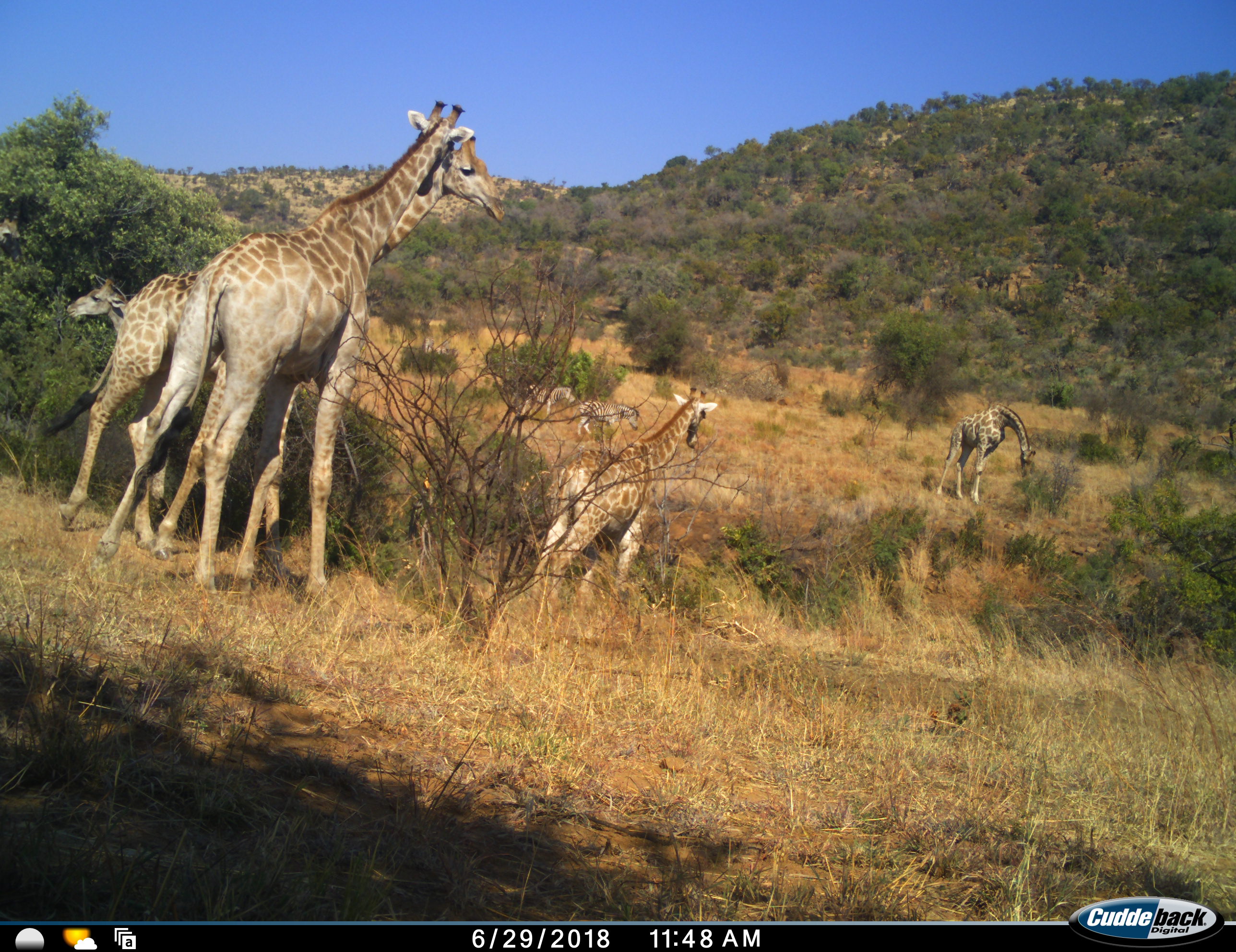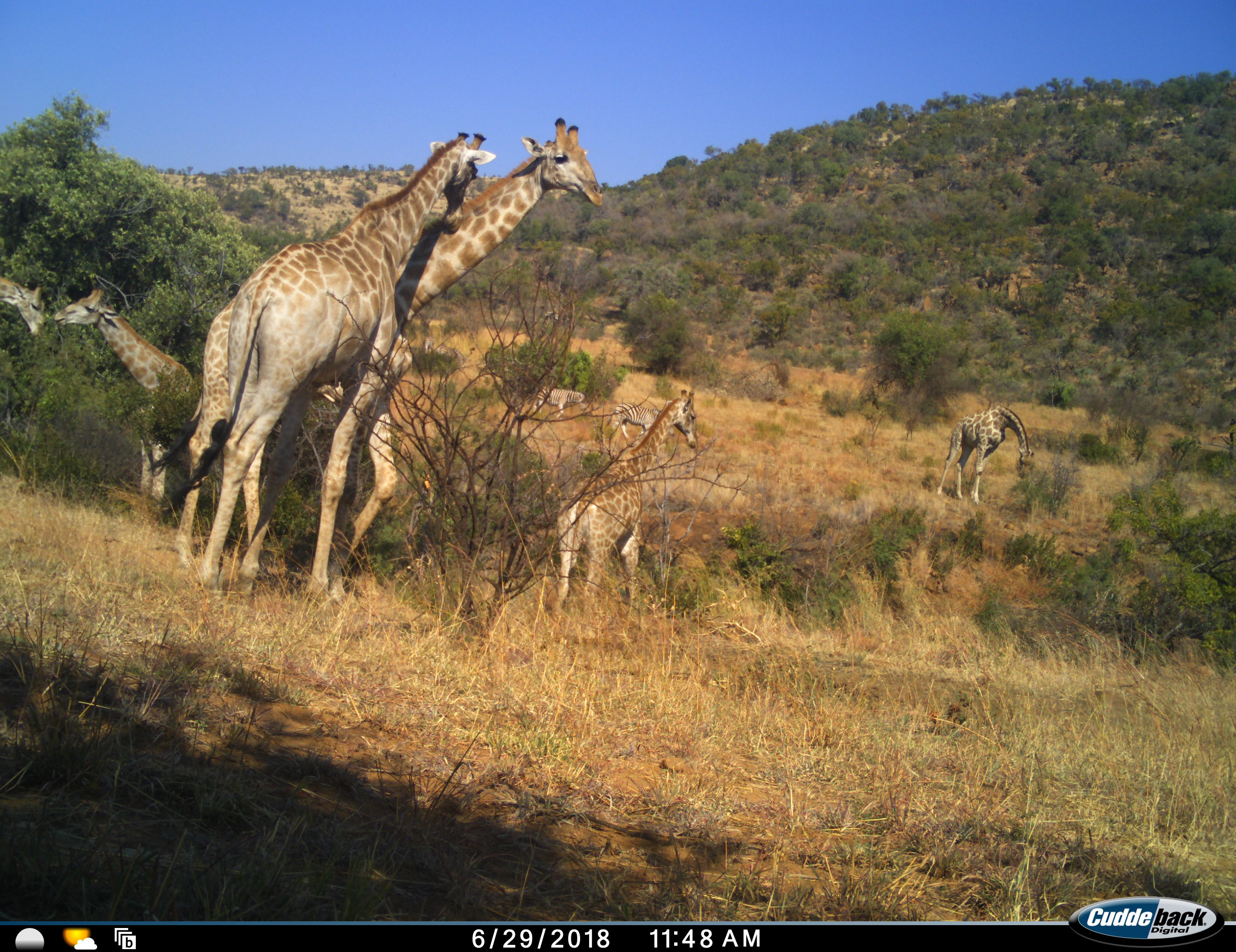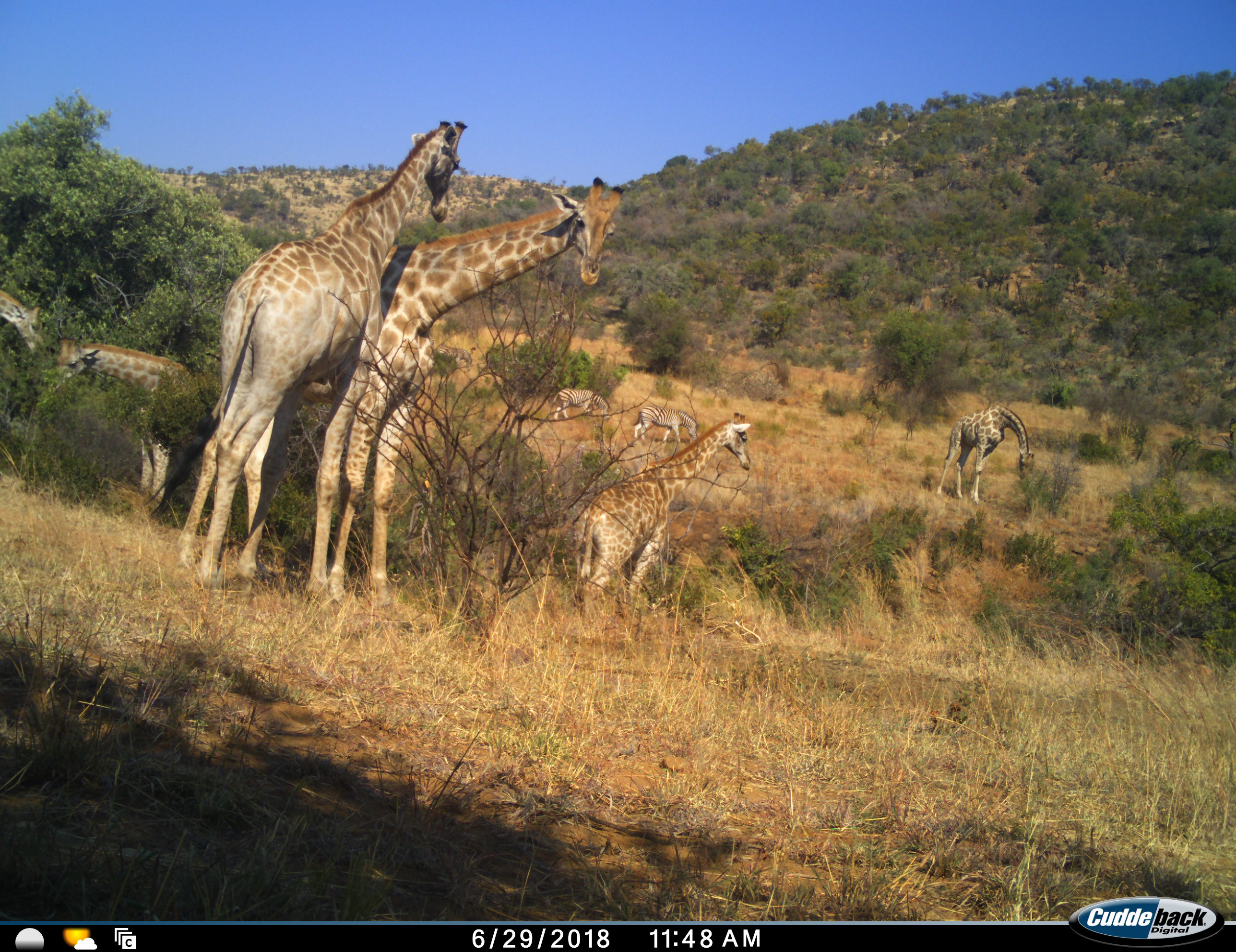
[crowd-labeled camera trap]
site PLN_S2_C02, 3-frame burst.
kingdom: Animalia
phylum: Chordata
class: Mammalia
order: Artiodactyla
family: Giraffidae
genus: Giraffa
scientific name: Giraffa camelopardalis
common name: giraffe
Giraffe (Giraffa camelopardalis), count 6. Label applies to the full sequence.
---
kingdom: Animalia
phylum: Chordata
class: Mammalia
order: Perissodactyla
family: Equidae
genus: Equus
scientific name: Equus quagga burchellii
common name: burchell's zebra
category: zebraburchells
Zebraburchells (burchell's zebra) (Equus quagga burchellii), count 2. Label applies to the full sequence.